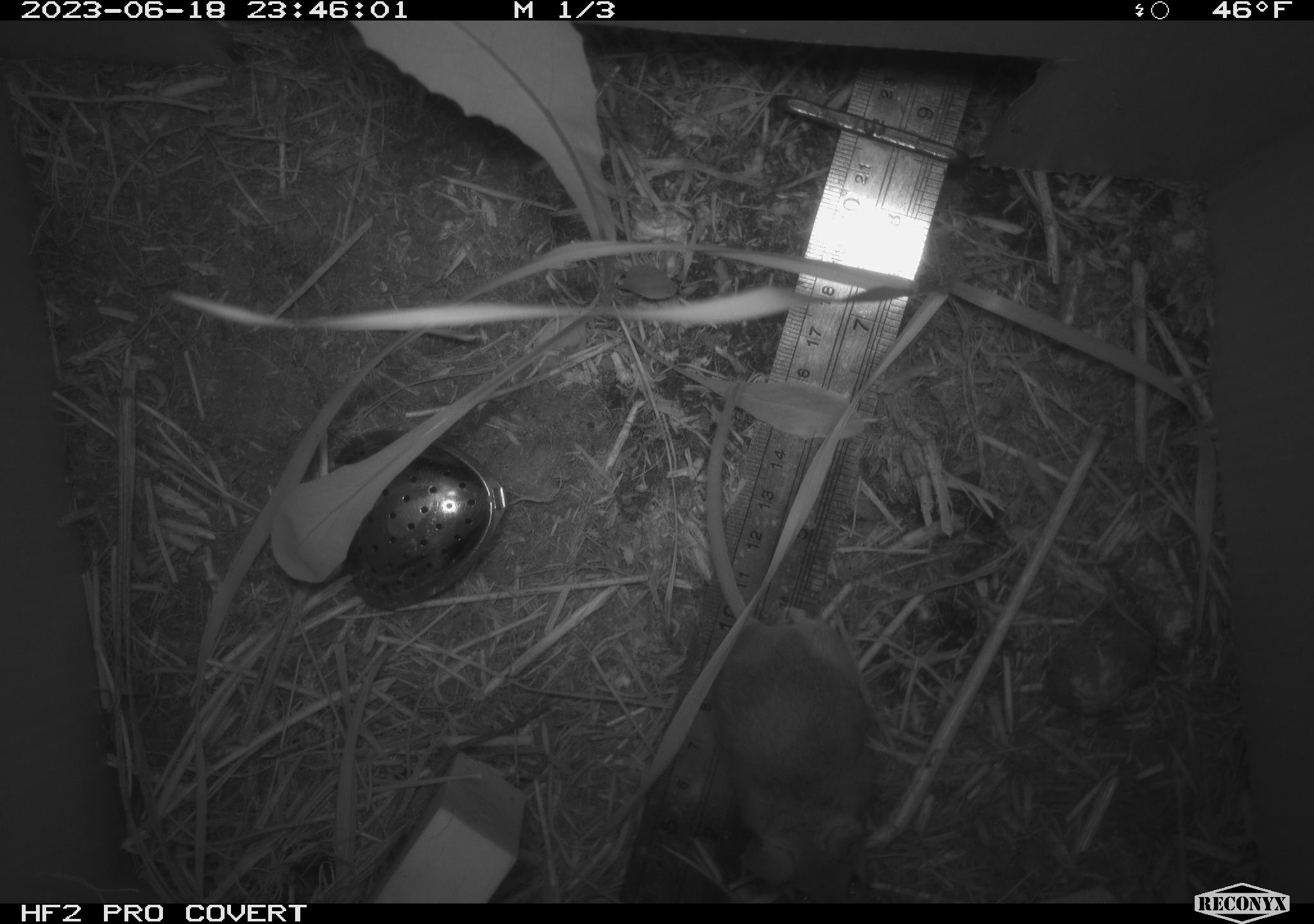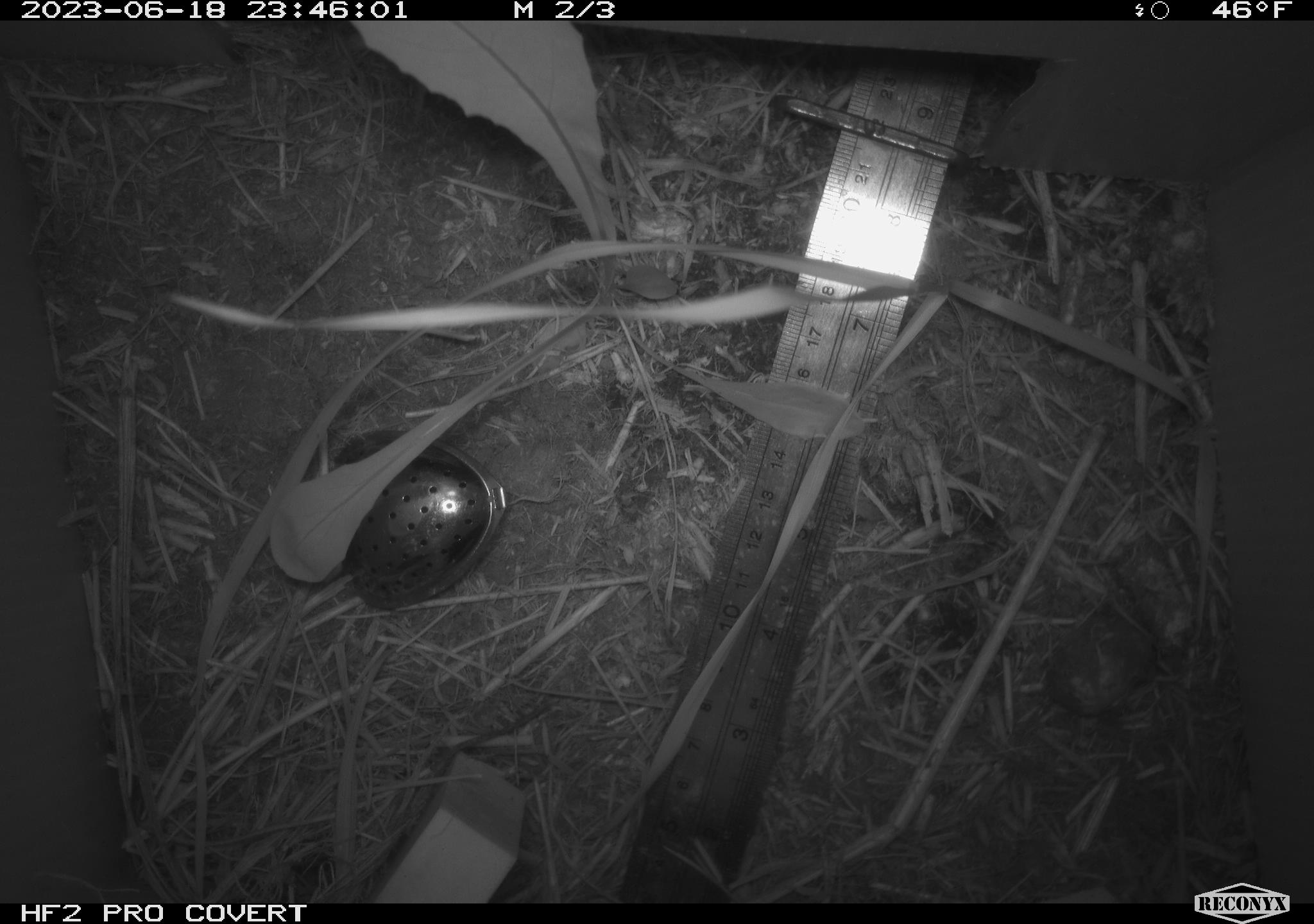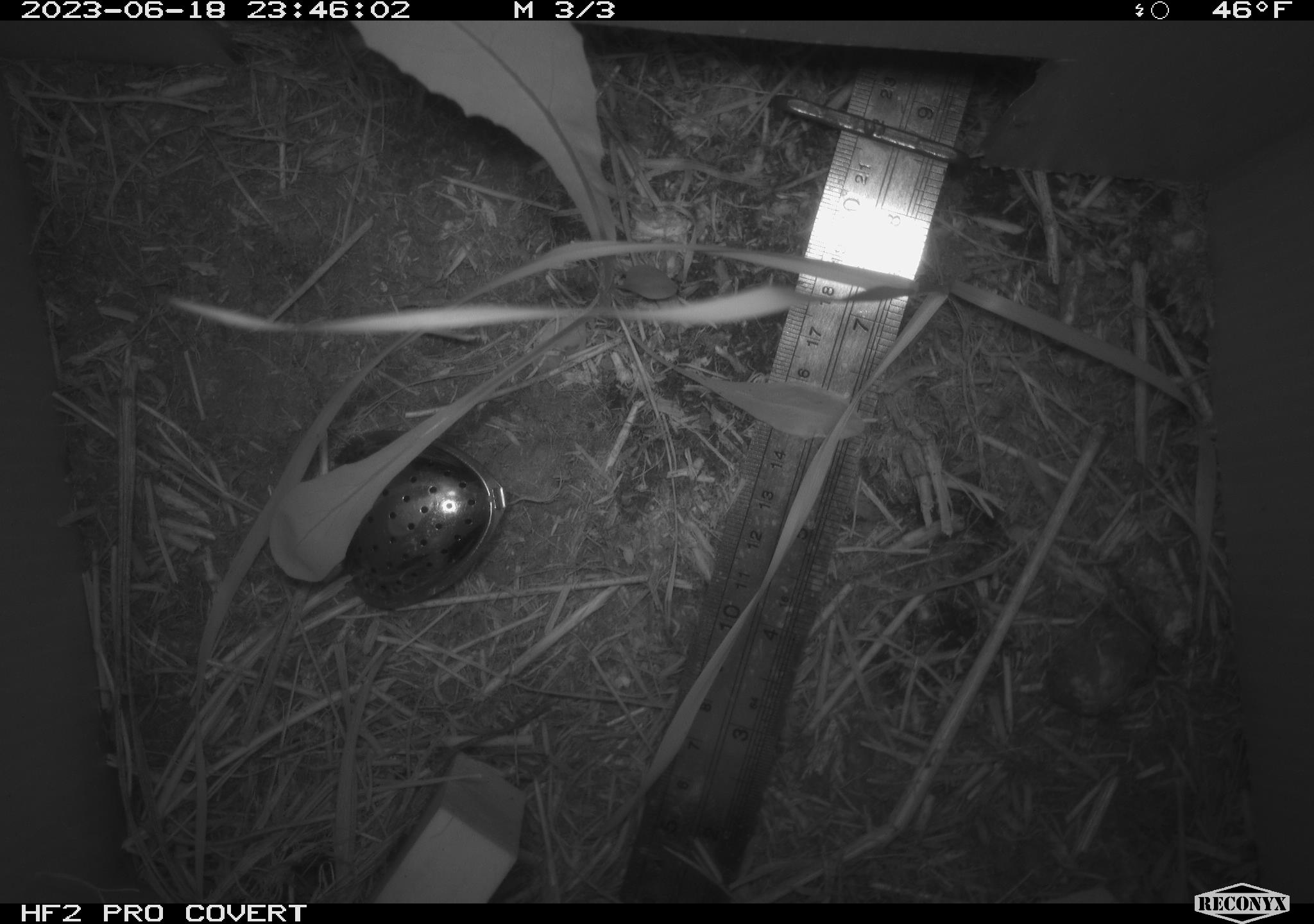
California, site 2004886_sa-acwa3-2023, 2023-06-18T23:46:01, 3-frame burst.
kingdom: Animalia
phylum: Chordata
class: Mammalia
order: Rodentia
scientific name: Rodentia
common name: mouse species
Mouse species (Rodentia).